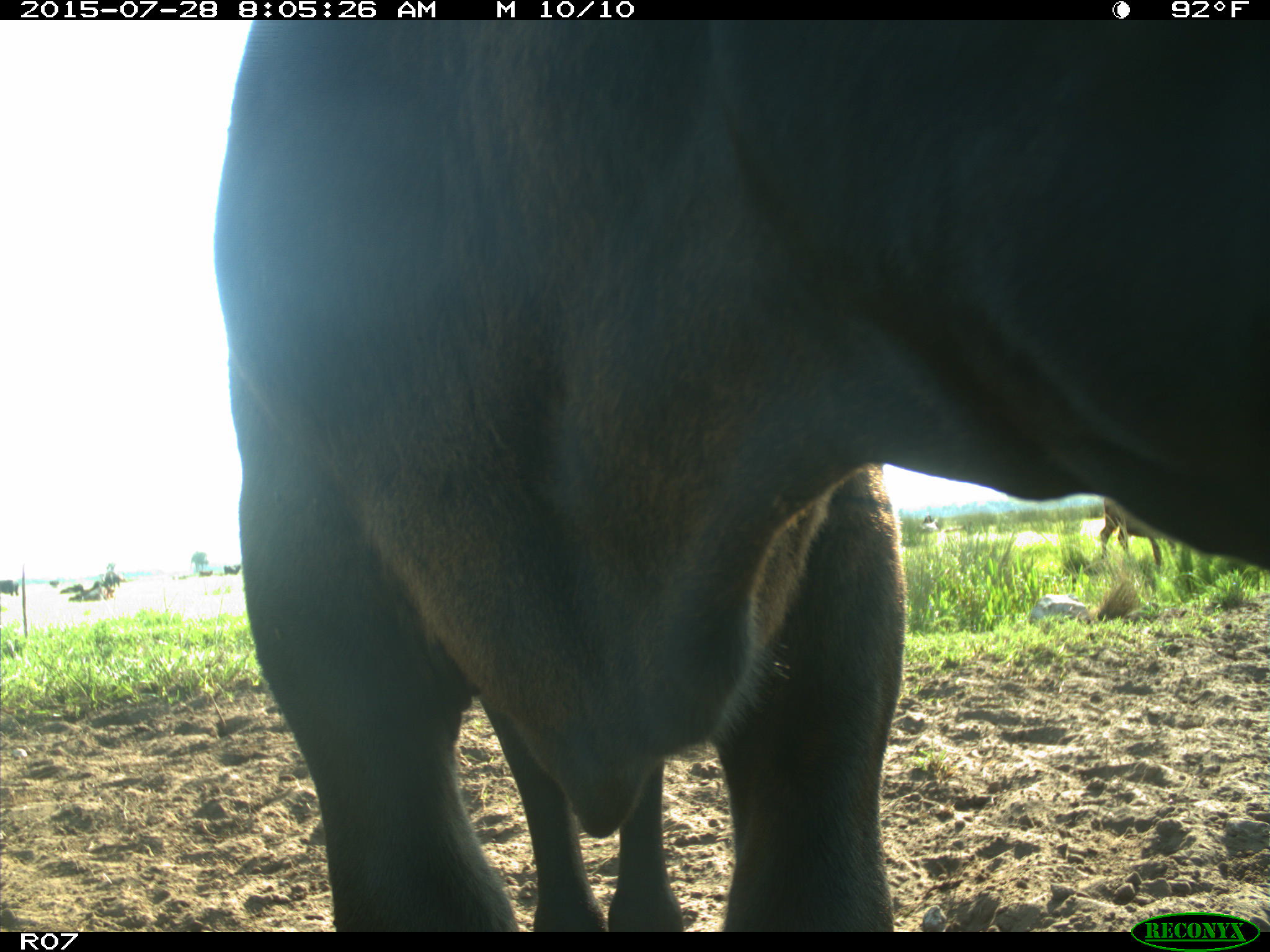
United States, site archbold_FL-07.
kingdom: Animalia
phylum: Chordata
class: Mammalia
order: Artiodactyla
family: Bovidae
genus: Bos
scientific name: Bos taurus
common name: domestic cow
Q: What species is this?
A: Bos taurus (domestic cow).